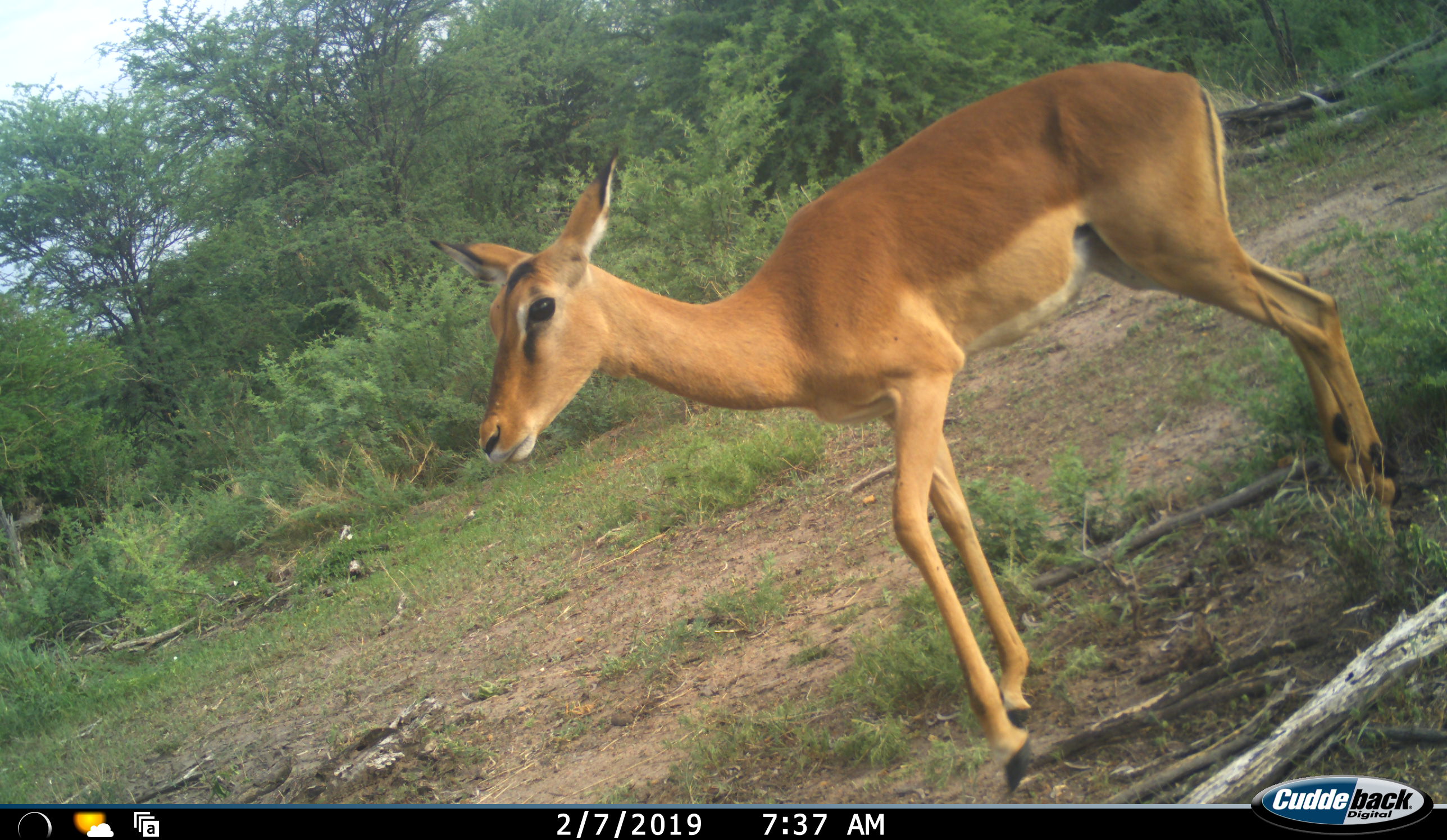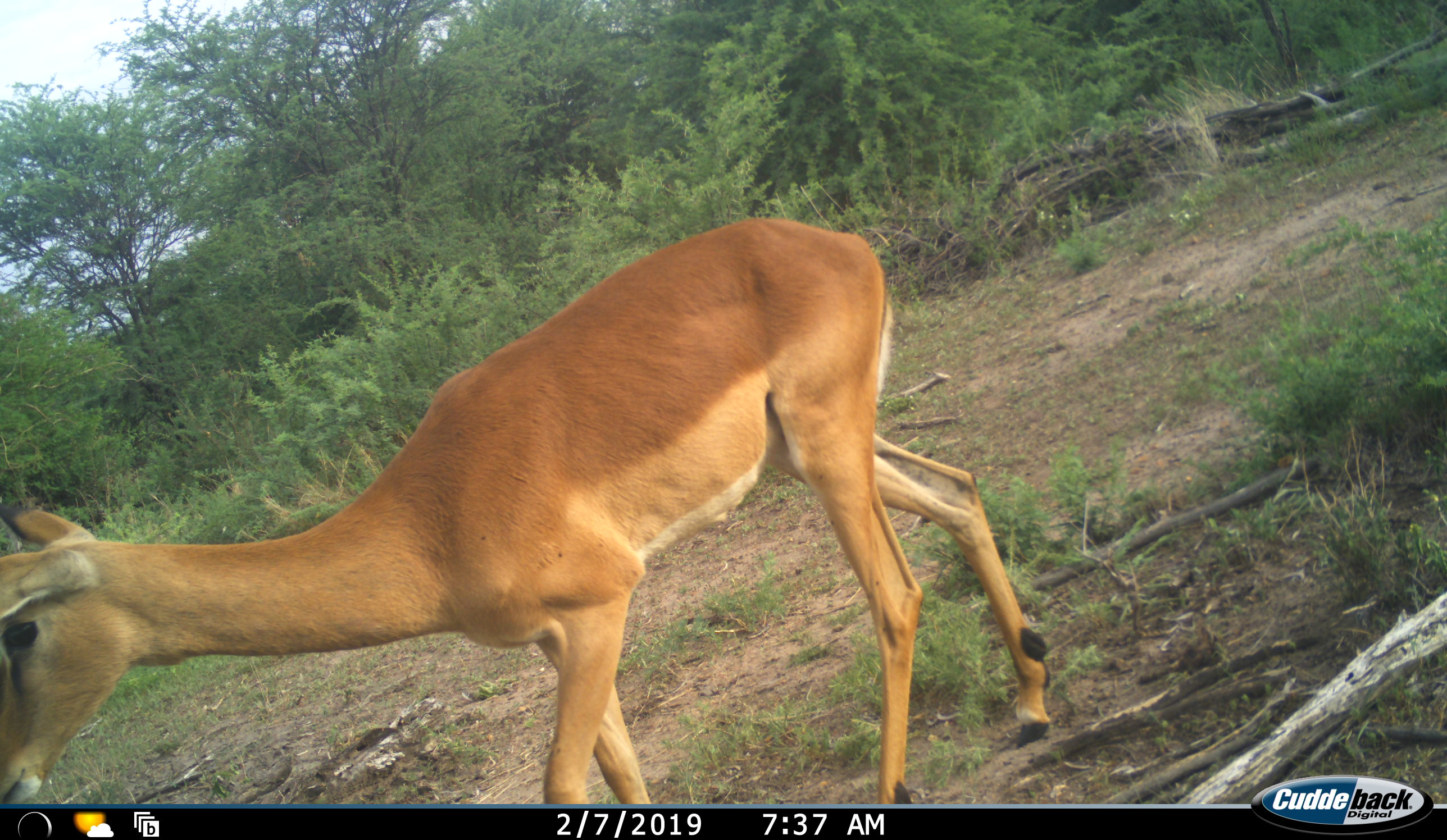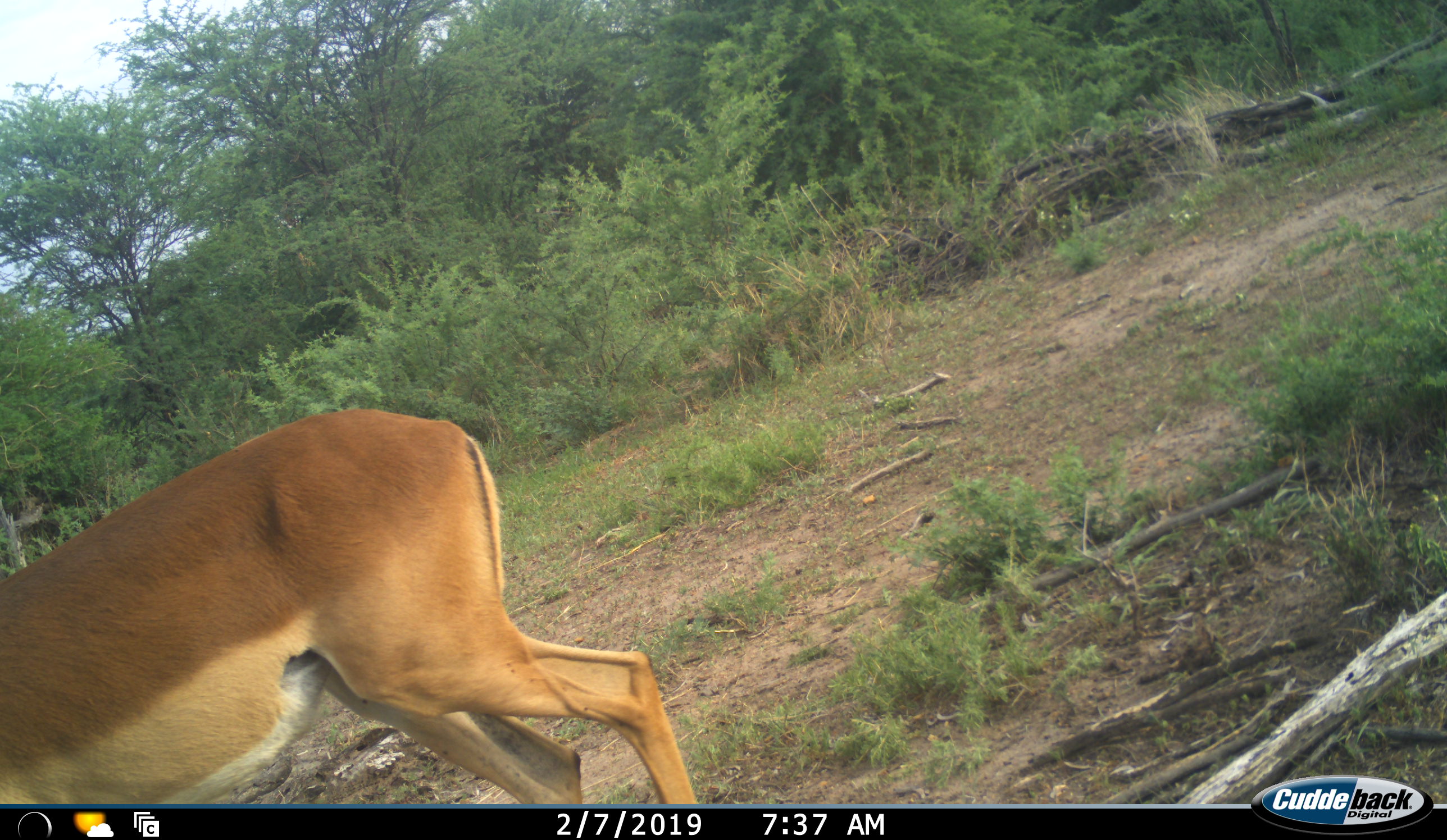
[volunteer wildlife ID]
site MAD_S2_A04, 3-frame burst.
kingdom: Animalia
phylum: Chordata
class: Mammalia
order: Artiodactyla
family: Bovidae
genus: Aepyceros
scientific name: Aepyceros melampus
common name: impala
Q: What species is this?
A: Impala (Aepyceros melampus).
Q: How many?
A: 1.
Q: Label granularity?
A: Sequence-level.